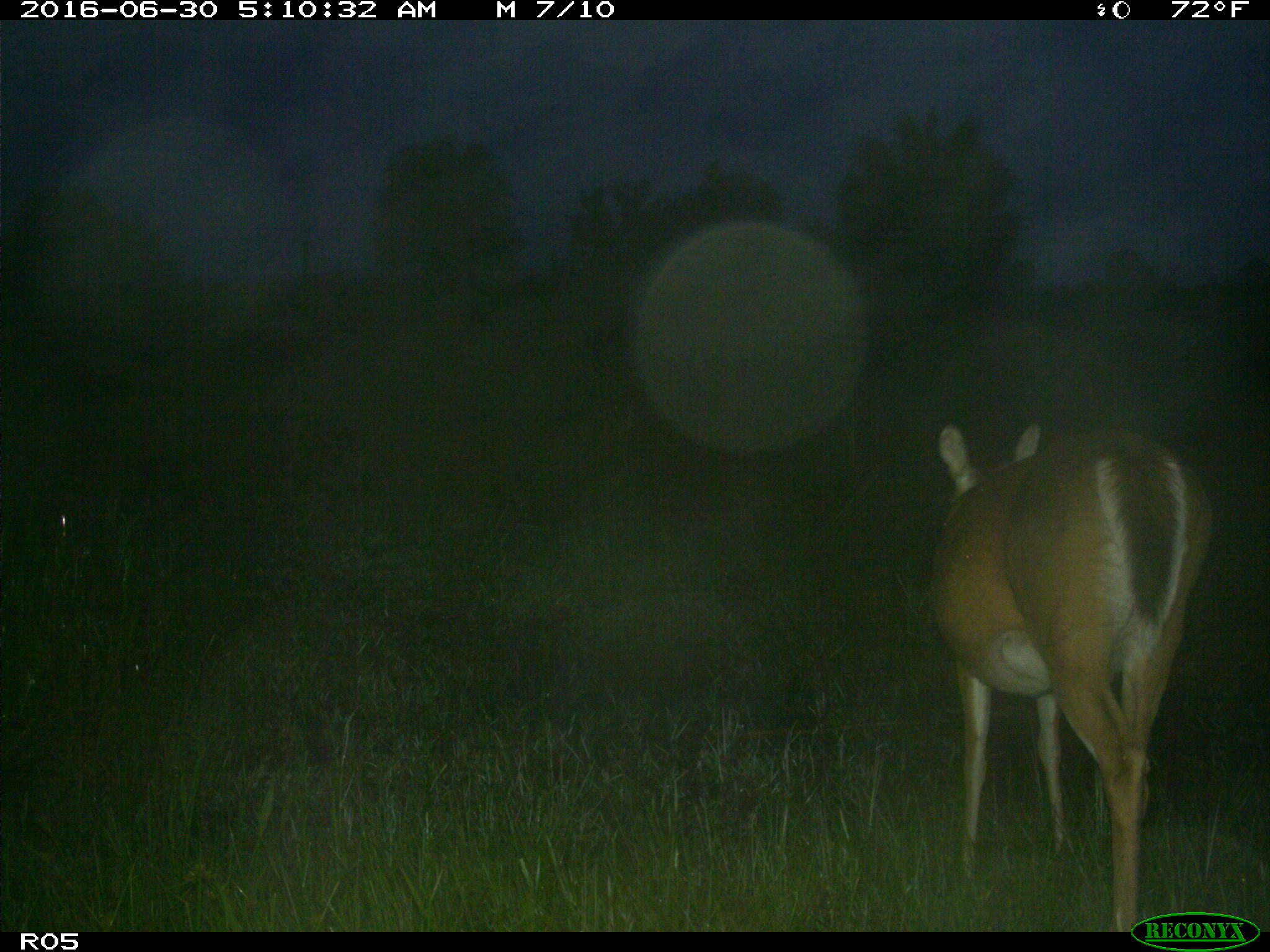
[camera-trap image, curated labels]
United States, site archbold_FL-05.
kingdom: Animalia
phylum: Chordata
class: Mammalia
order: Artiodactyla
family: Cervidae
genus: Odocoileus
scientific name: Odocoileus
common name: deer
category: unidentified deer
Unidentified deer (deer) (Odocoileus).